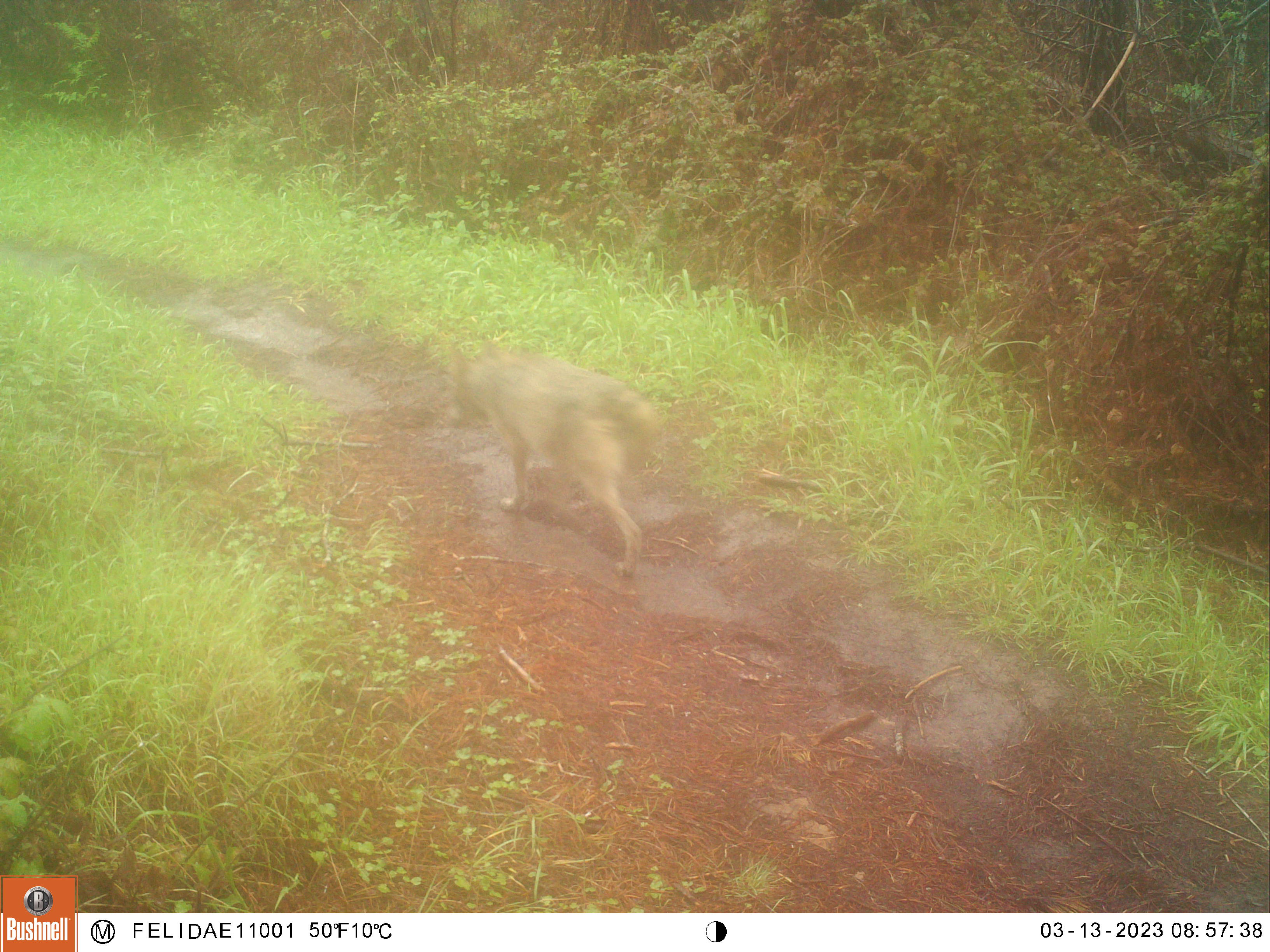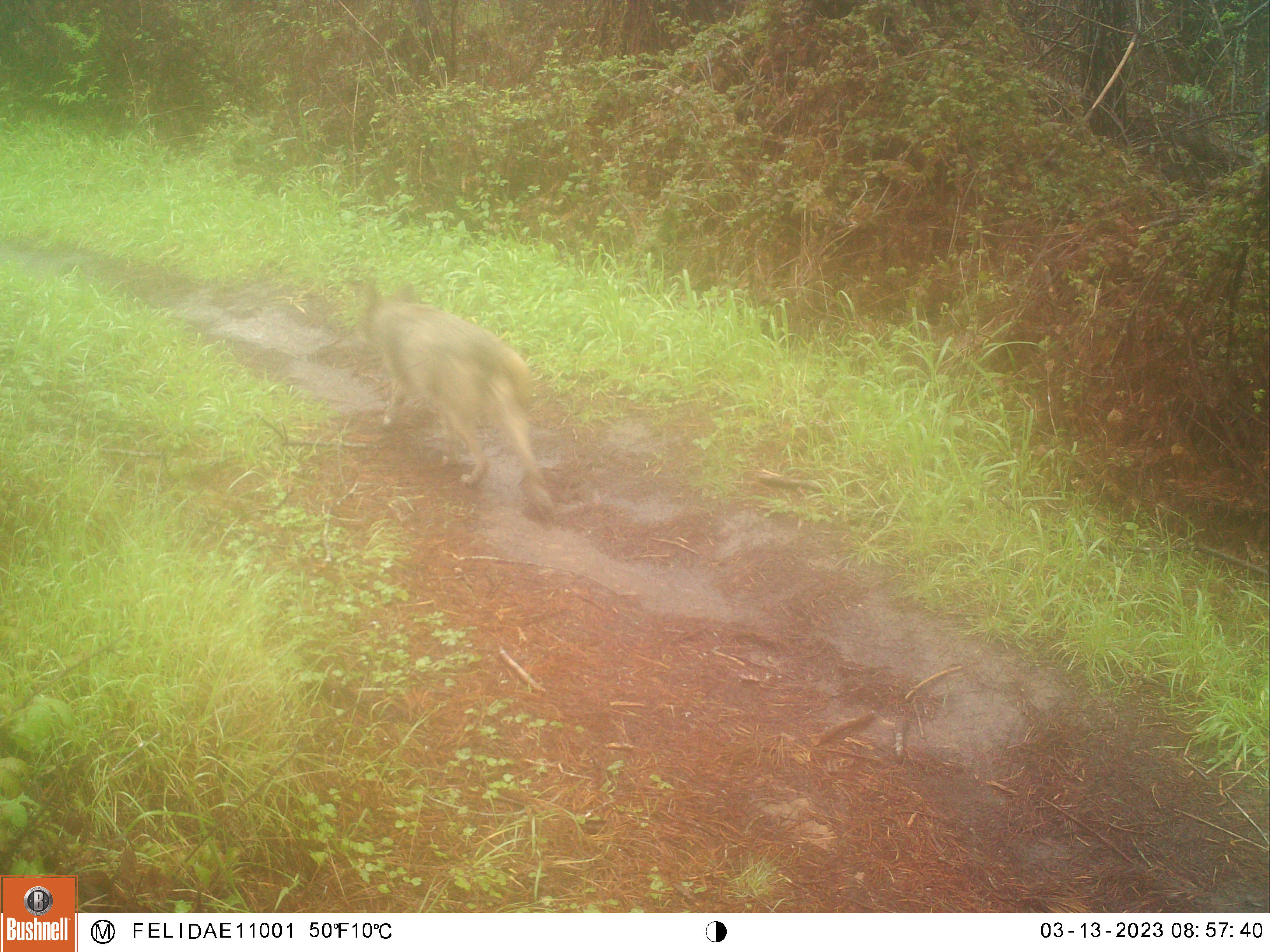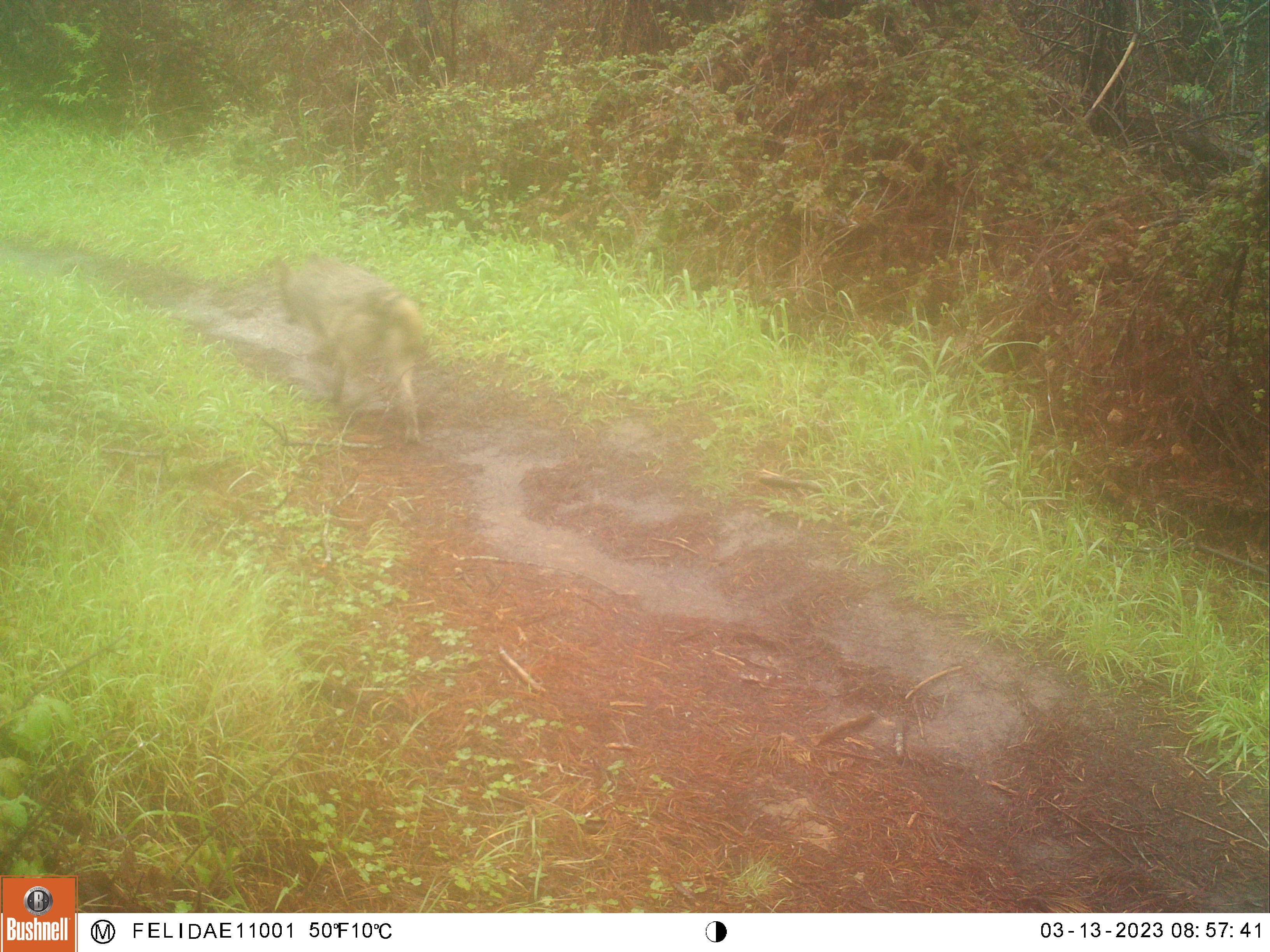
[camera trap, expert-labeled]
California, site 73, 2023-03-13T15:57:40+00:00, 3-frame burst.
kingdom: Animalia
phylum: Chordata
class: Mammalia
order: Carnivora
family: Canidae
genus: Canis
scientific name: Canis latrans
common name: coyote